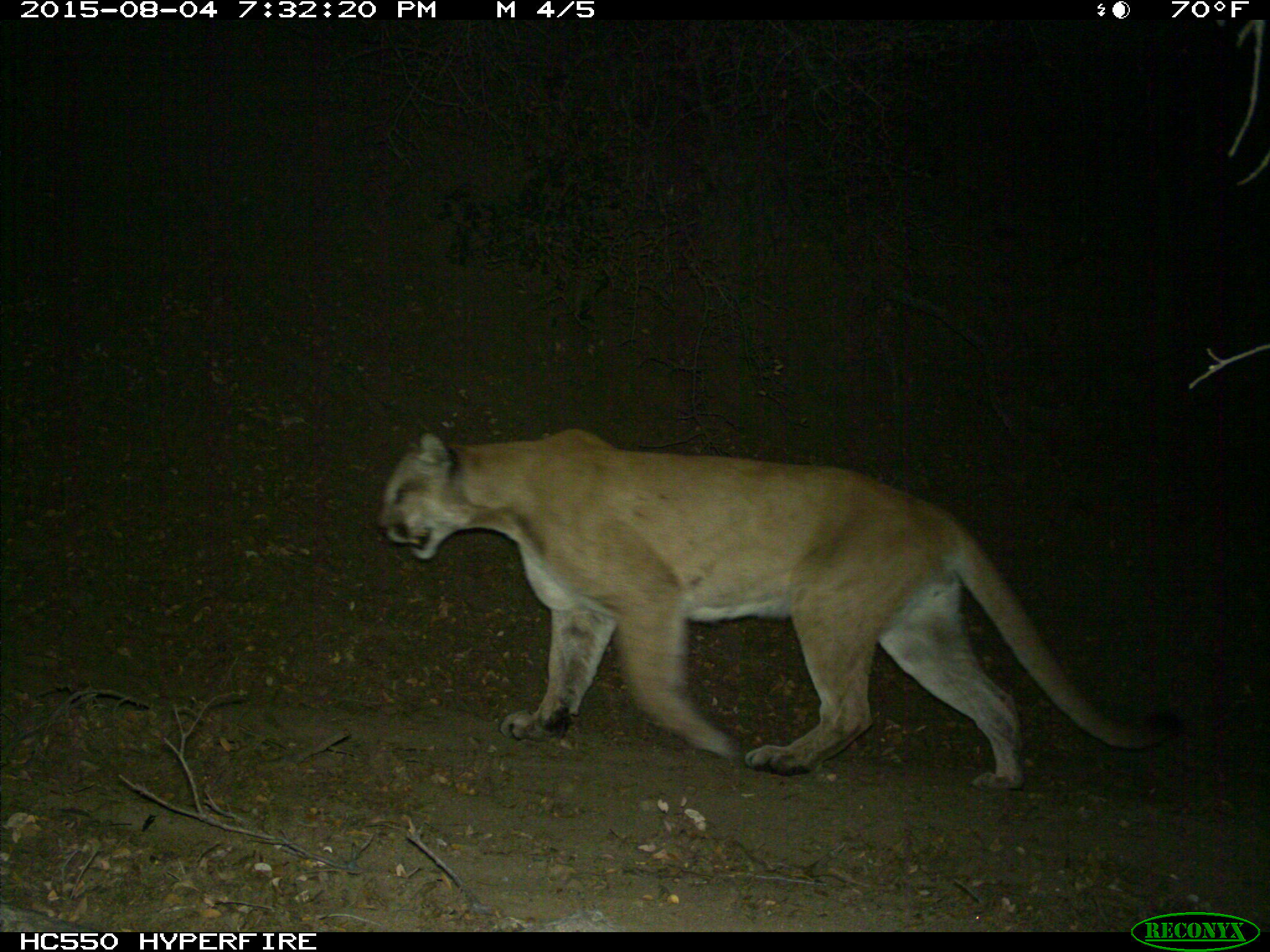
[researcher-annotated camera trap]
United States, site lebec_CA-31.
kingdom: Animalia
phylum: Chordata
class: Mammalia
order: Carnivora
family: Felidae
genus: Puma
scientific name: Puma concolor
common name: mountain lion